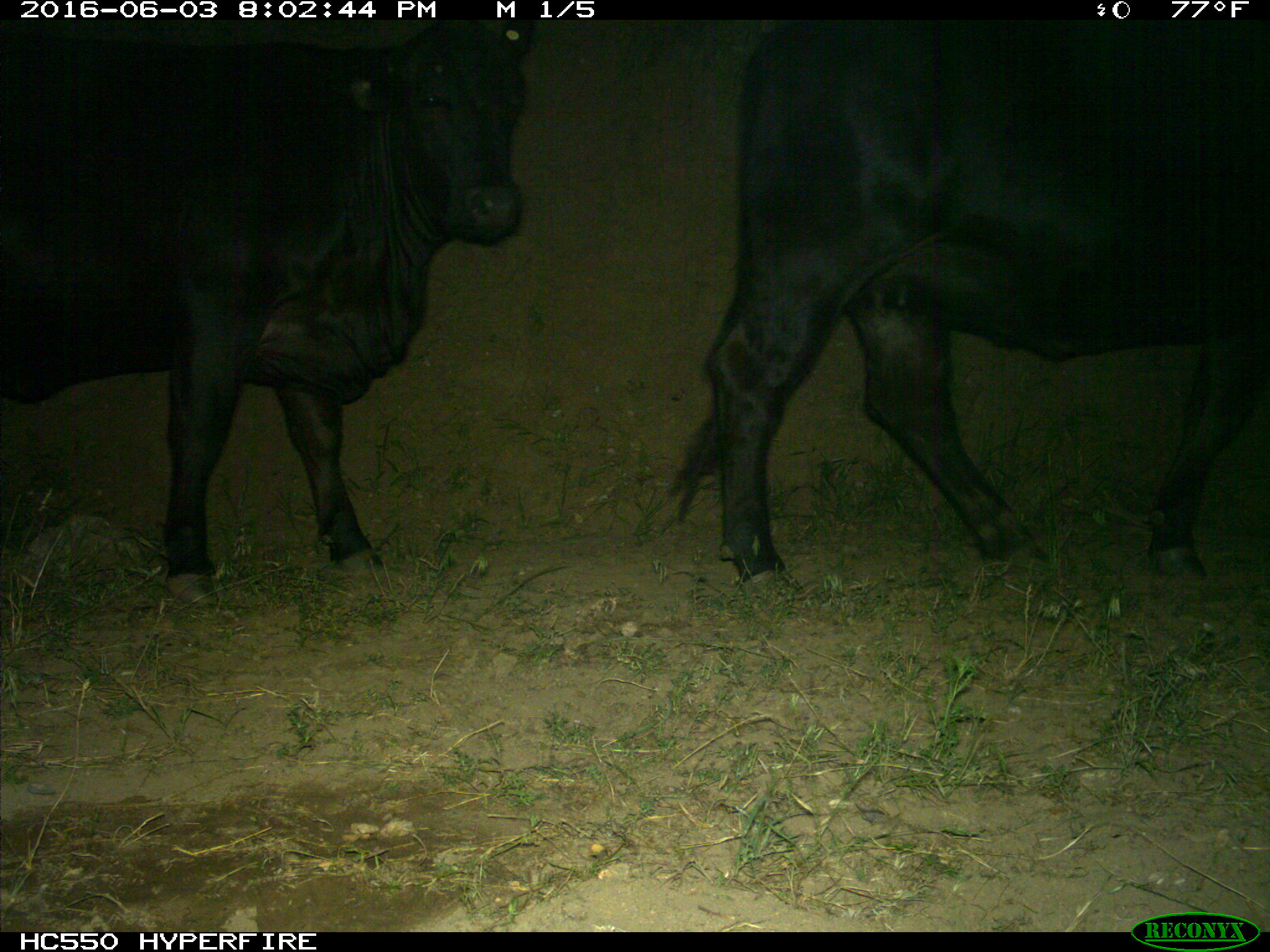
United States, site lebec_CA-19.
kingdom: Animalia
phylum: Chordata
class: Mammalia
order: Artiodactyla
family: Bovidae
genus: Bos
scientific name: Bos taurus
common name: domestic cow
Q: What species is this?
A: Bos taurus (domestic cow).